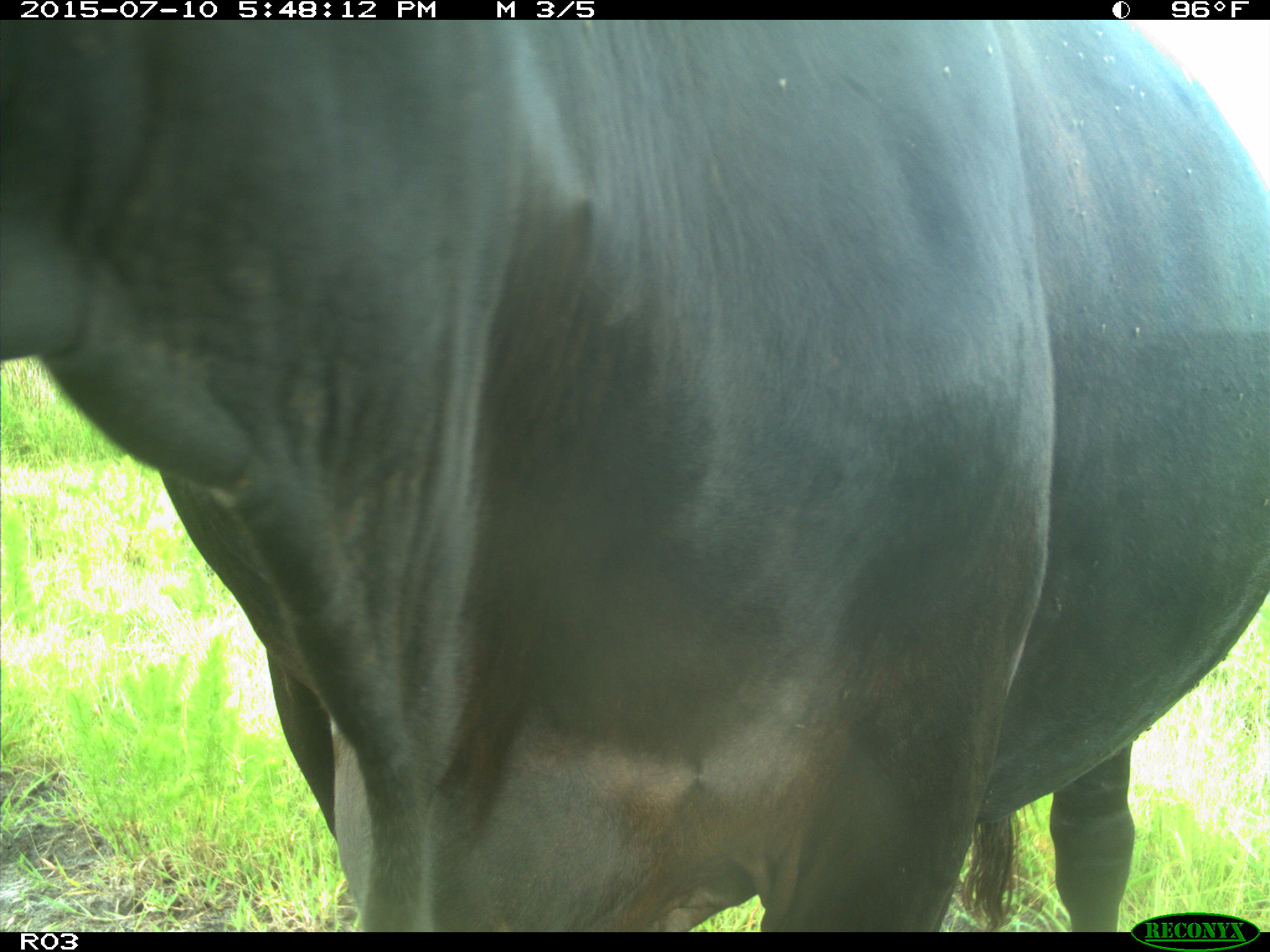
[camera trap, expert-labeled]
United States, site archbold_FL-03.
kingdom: Animalia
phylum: Chordata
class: Mammalia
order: Artiodactyla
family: Bovidae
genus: Bos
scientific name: Bos taurus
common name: domestic cow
Bos taurus (domestic cow).